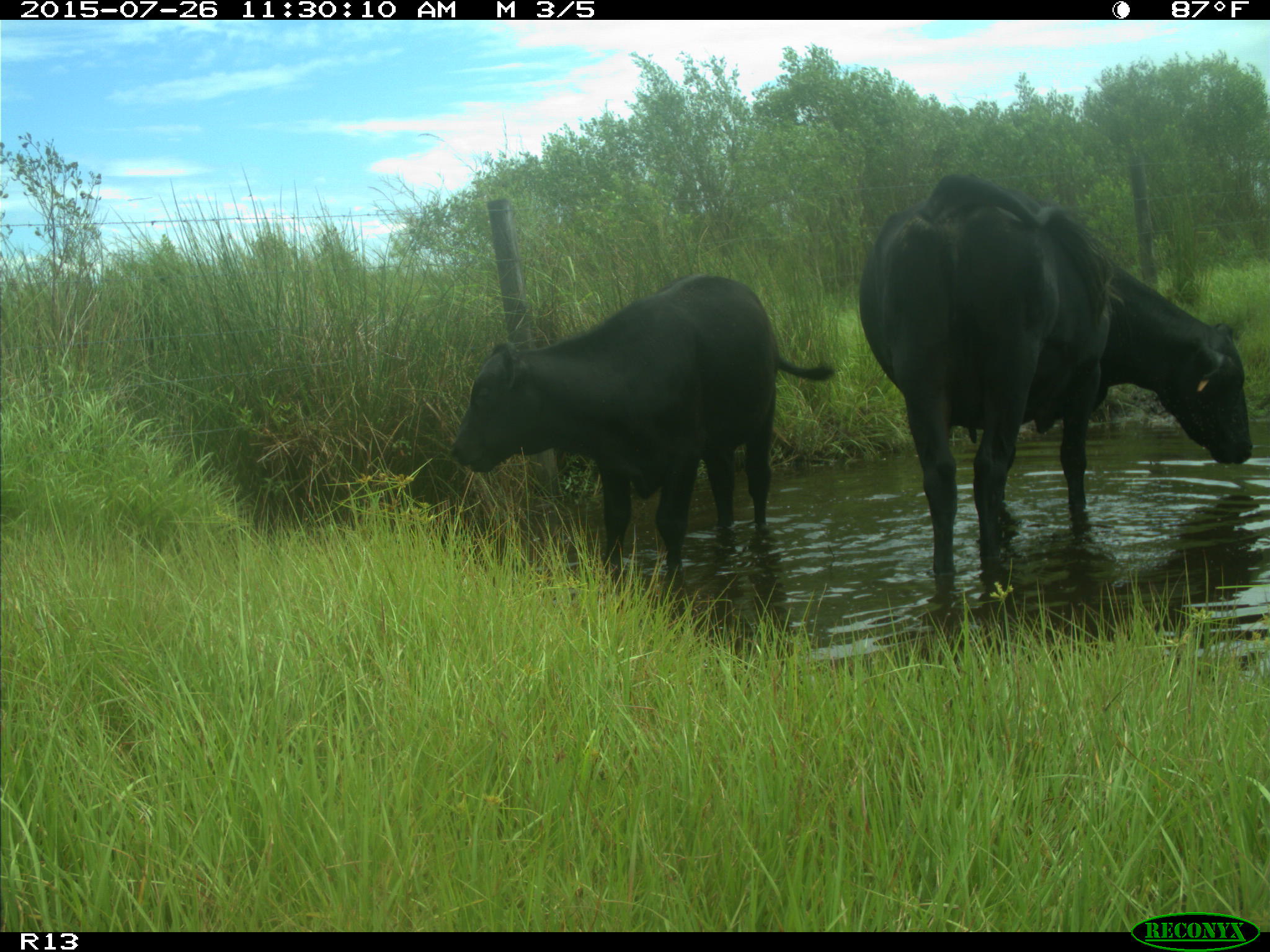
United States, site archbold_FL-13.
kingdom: Animalia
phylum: Chordata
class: Mammalia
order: Artiodactyla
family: Bovidae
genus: Bos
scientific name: Bos taurus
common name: domestic cow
Bos taurus (domestic cow).